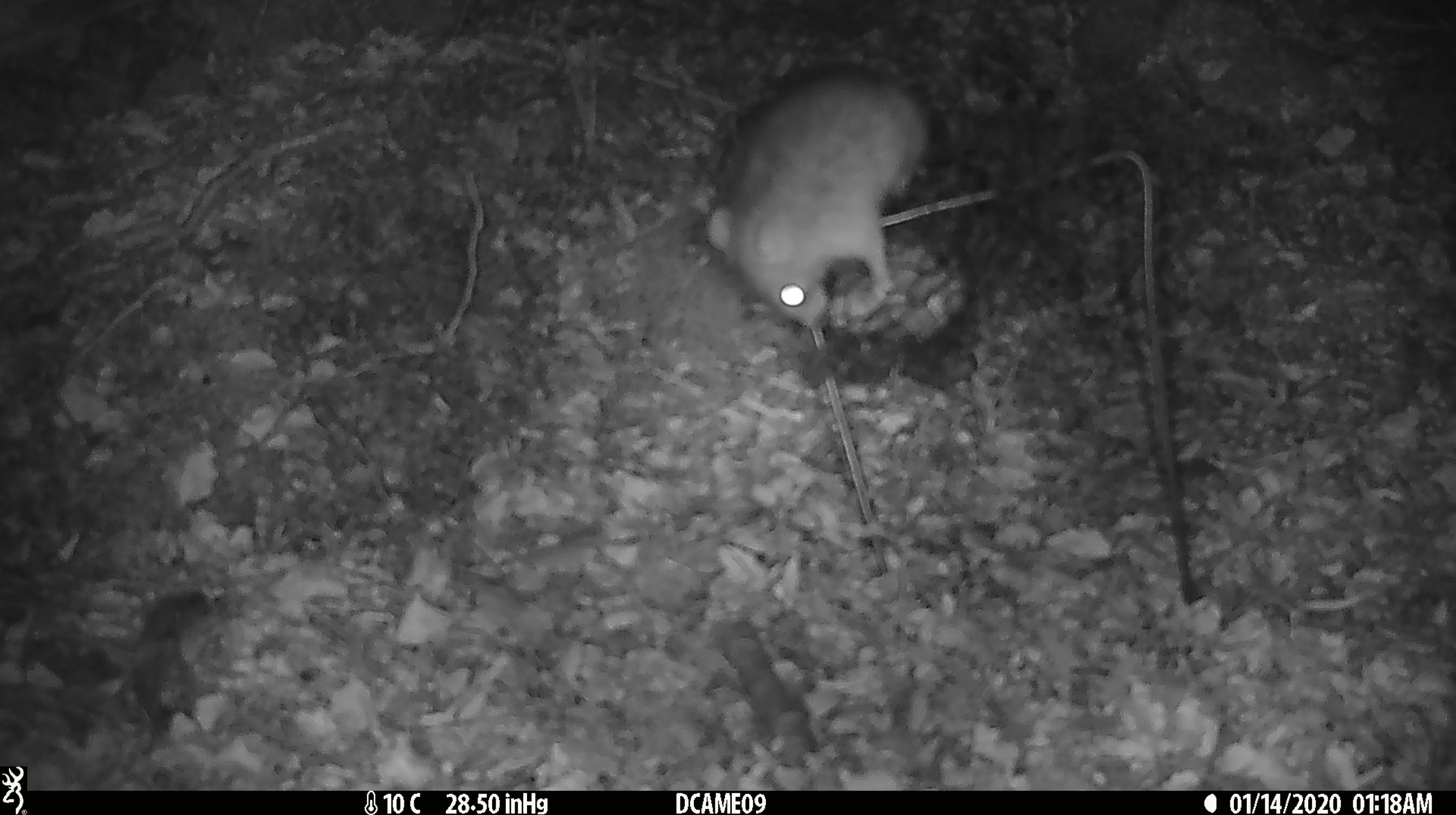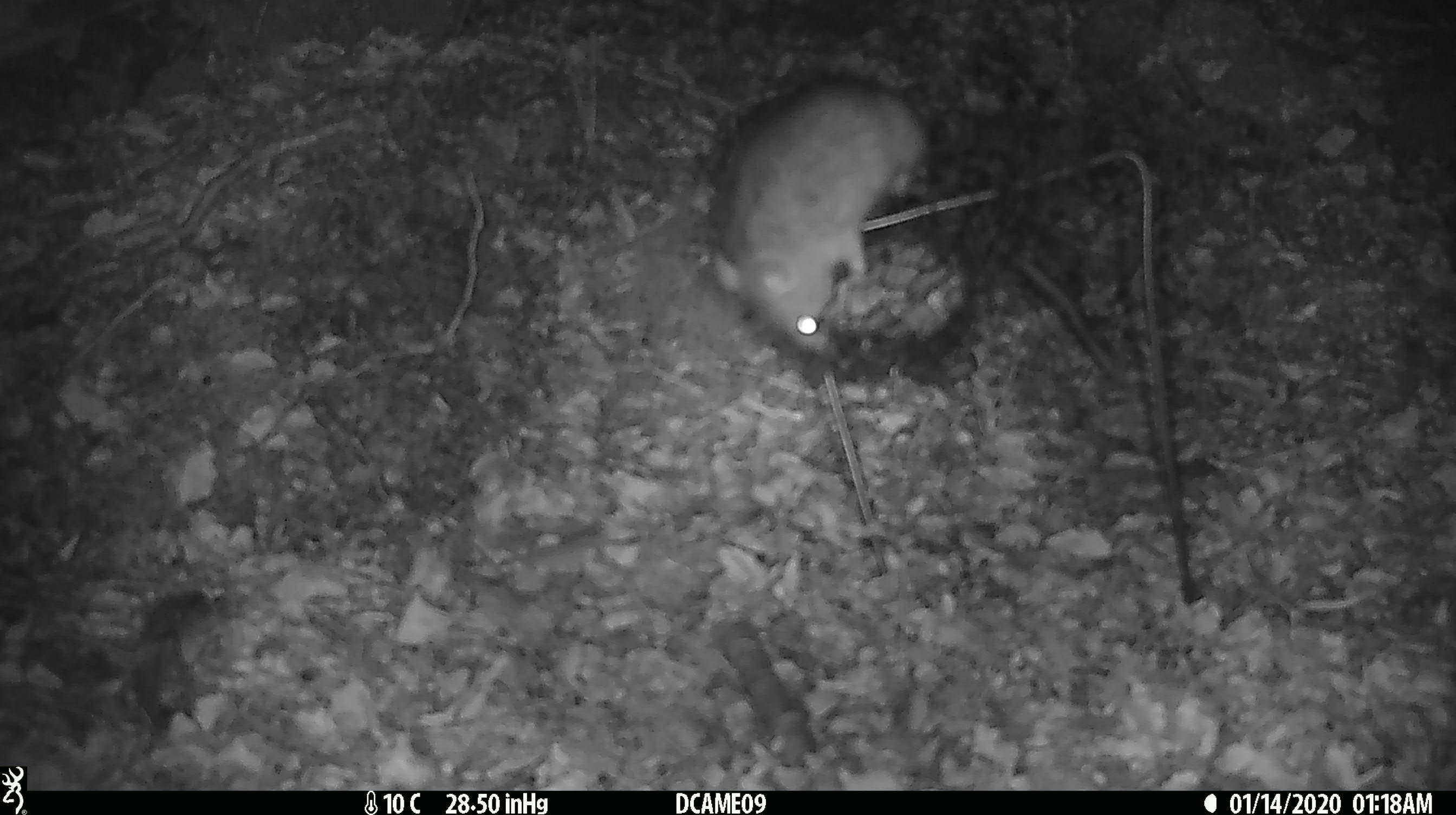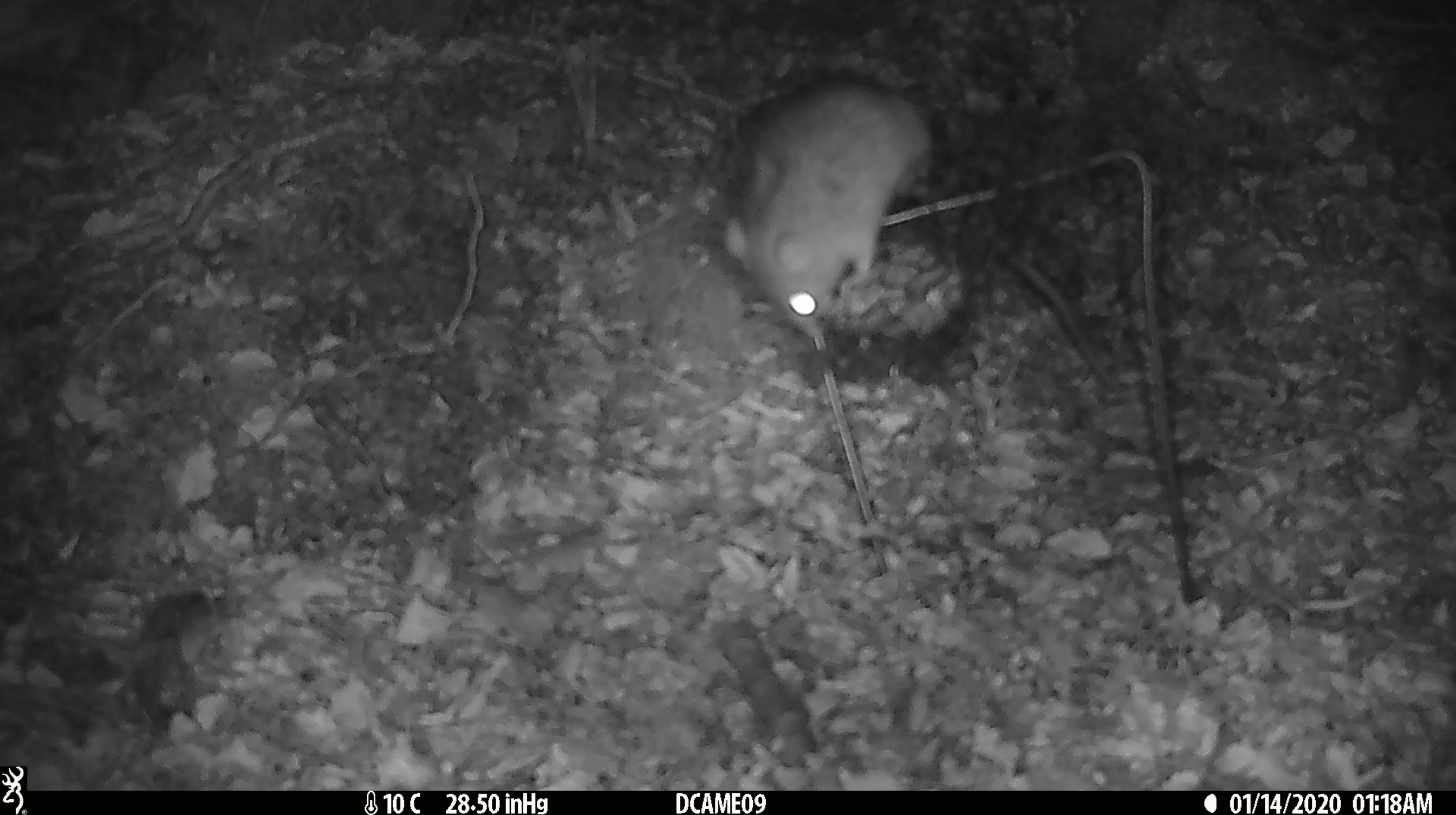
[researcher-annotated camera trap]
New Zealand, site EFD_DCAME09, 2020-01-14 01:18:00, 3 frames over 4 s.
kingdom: Animalia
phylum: Chordata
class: Mammalia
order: Rodentia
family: Muridae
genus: Rattus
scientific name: Rattus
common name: rat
Rat (Rattus).